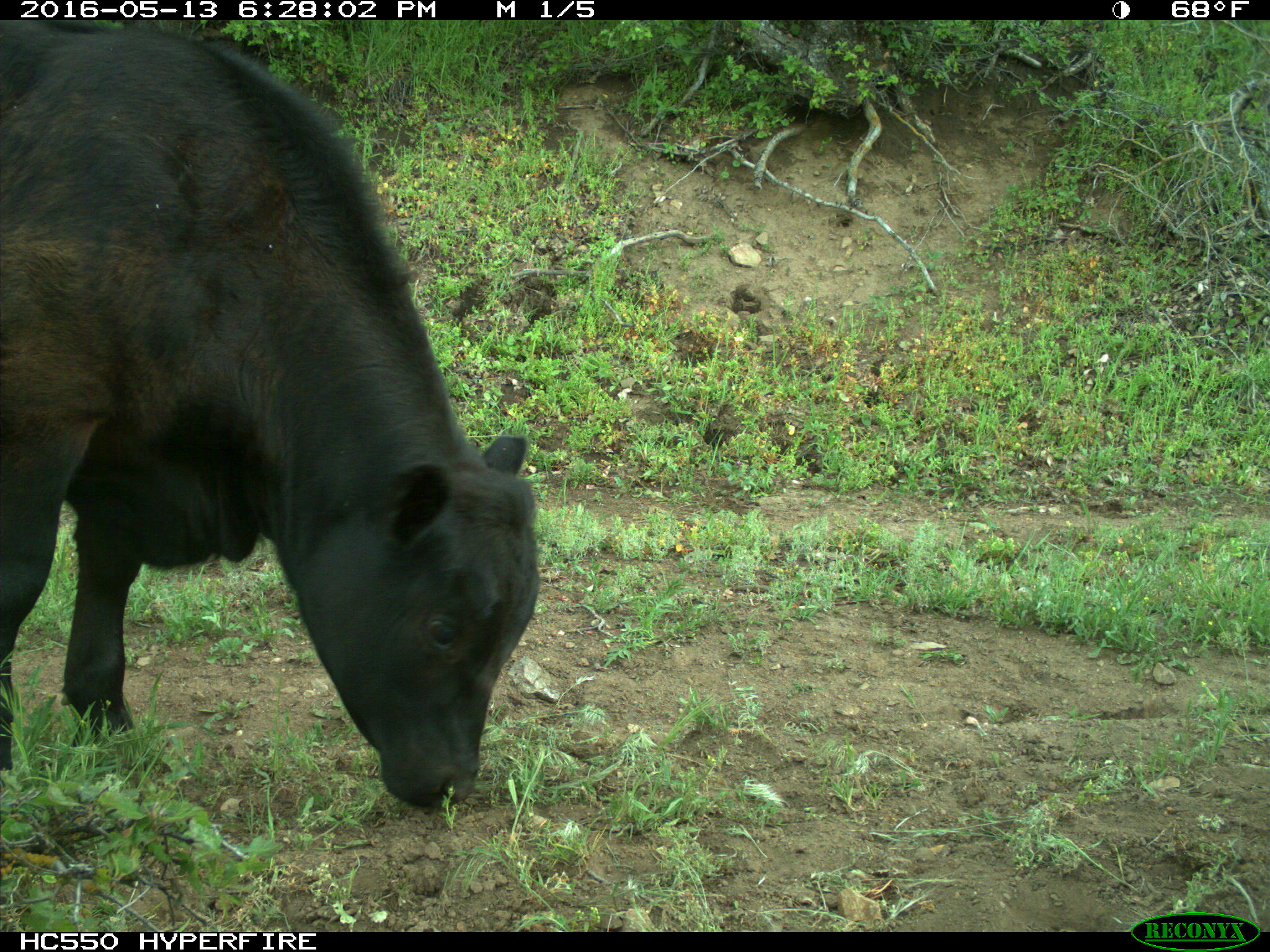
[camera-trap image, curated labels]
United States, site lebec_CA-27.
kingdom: Animalia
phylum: Chordata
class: Mammalia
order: Artiodactyla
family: Bovidae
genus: Bos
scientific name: Bos taurus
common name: domestic cow